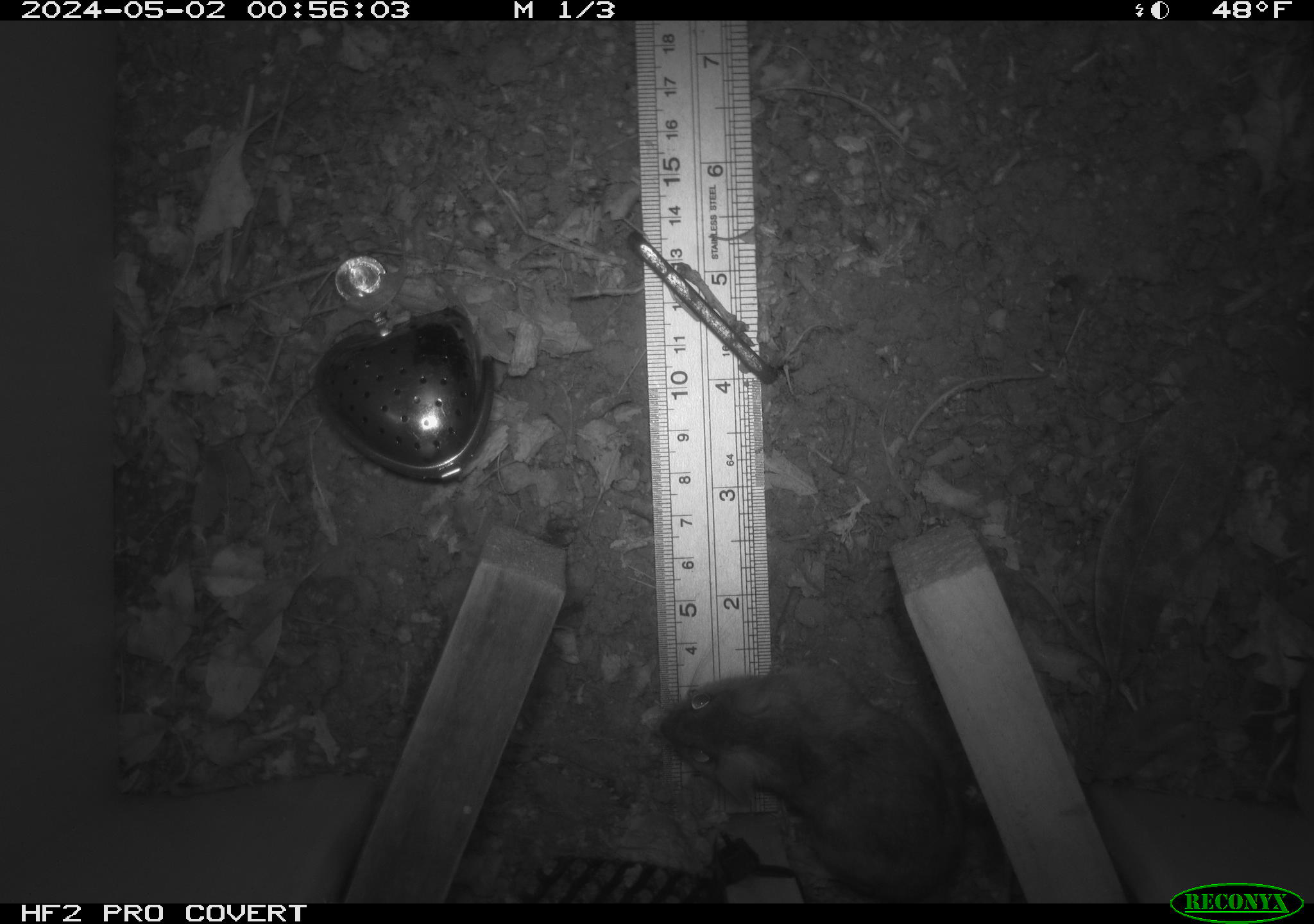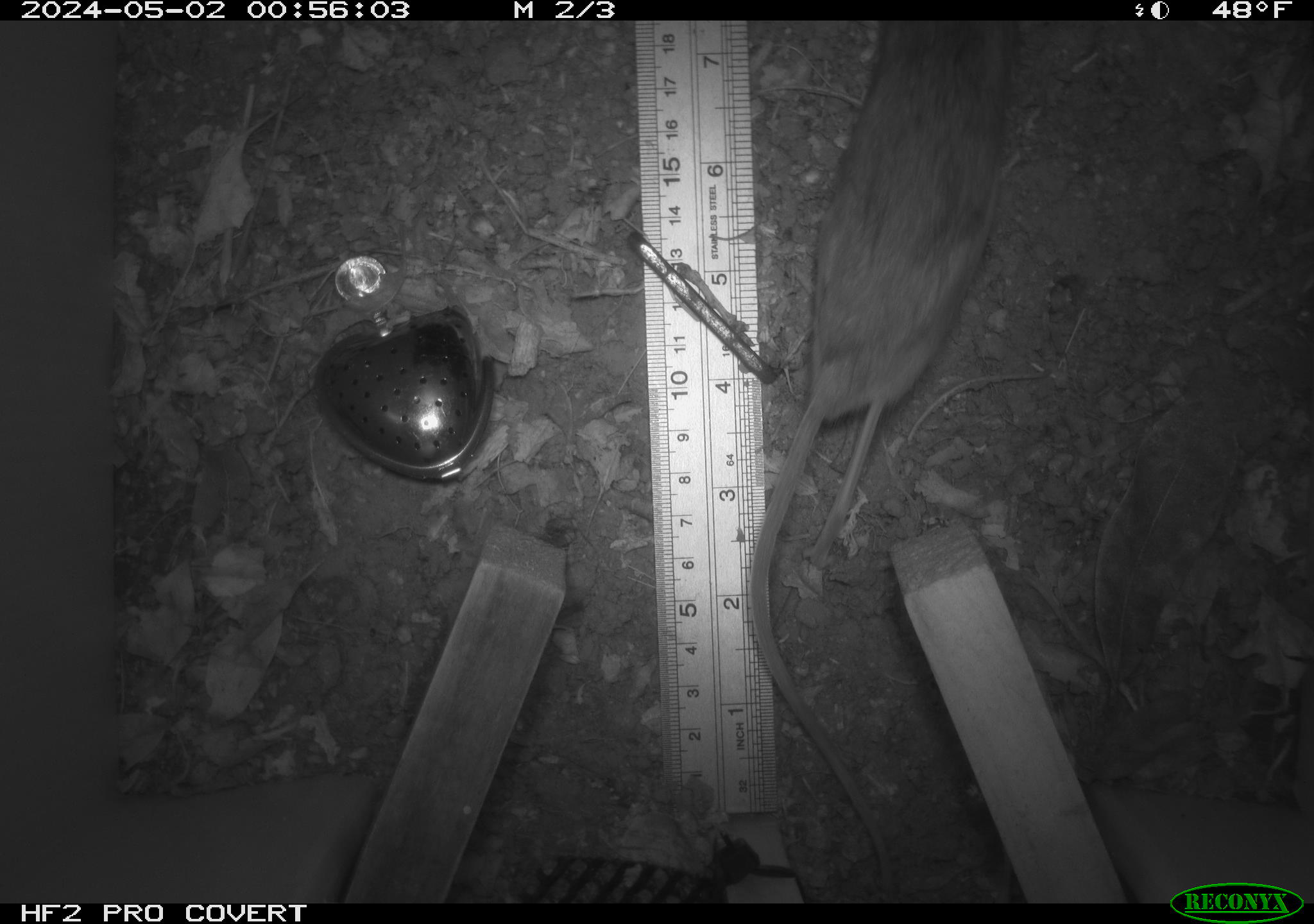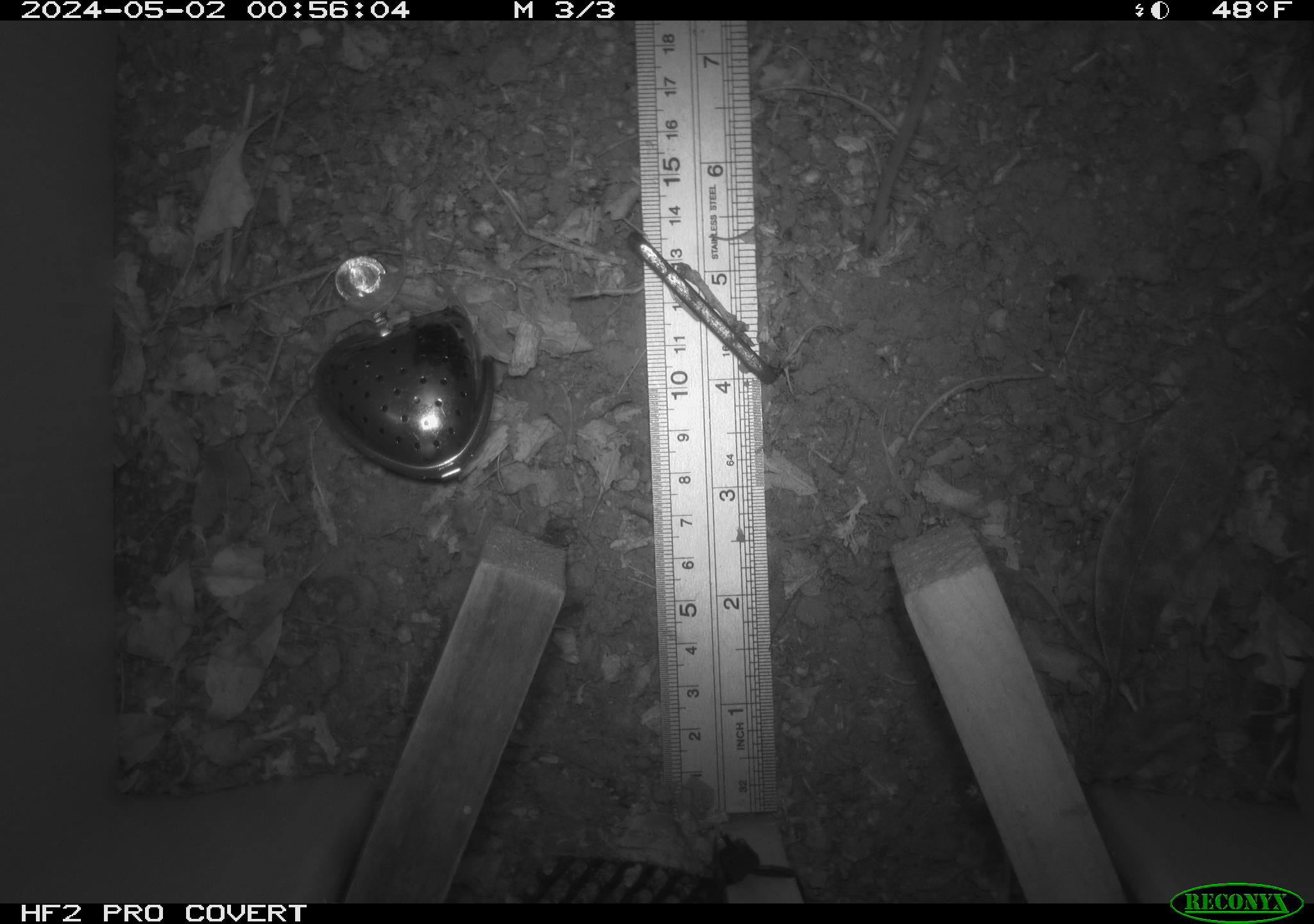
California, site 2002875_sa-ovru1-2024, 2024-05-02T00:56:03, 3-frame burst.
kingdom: Animalia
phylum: Chordata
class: Mammalia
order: Rodentia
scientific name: Rodentia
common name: rodent